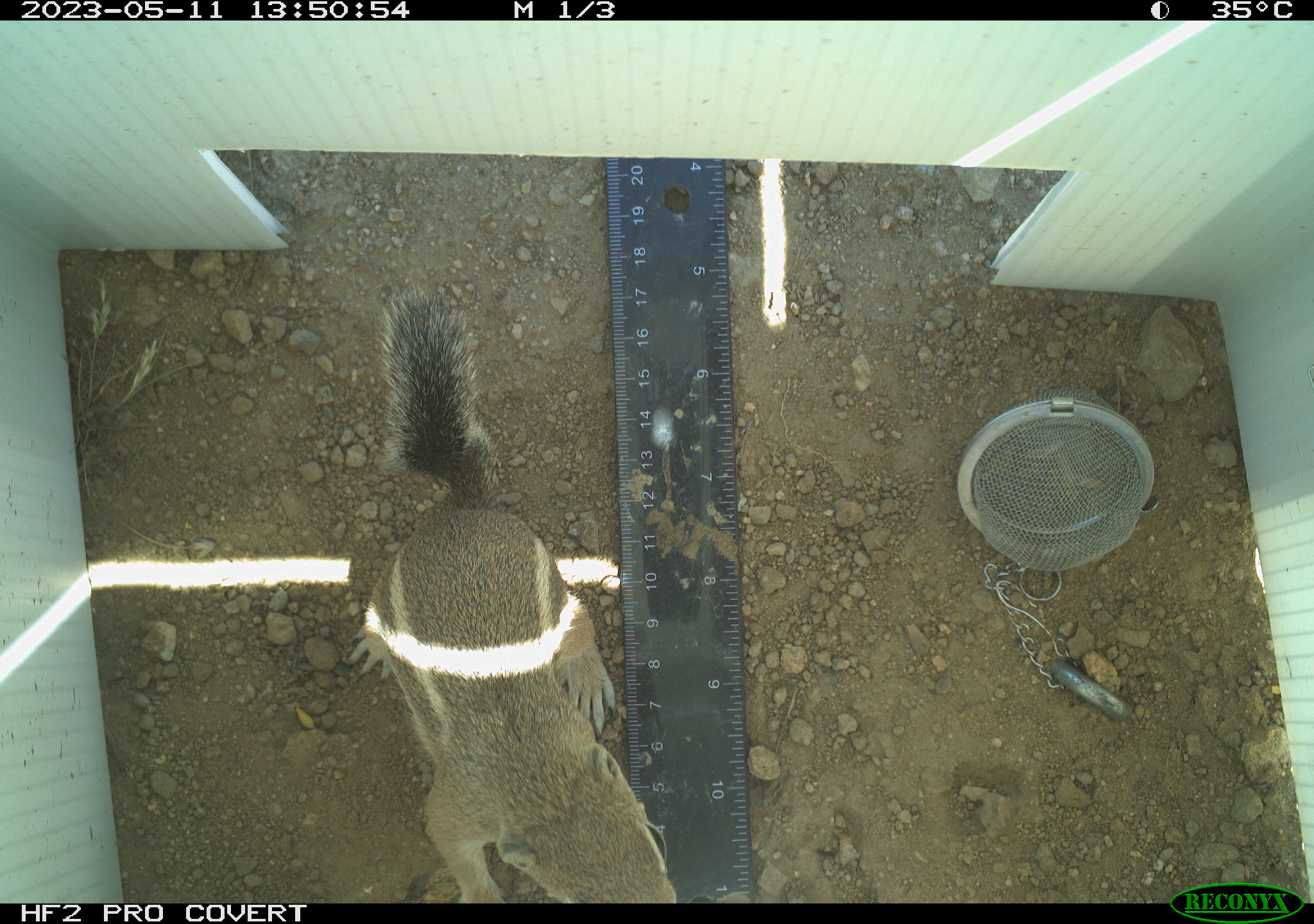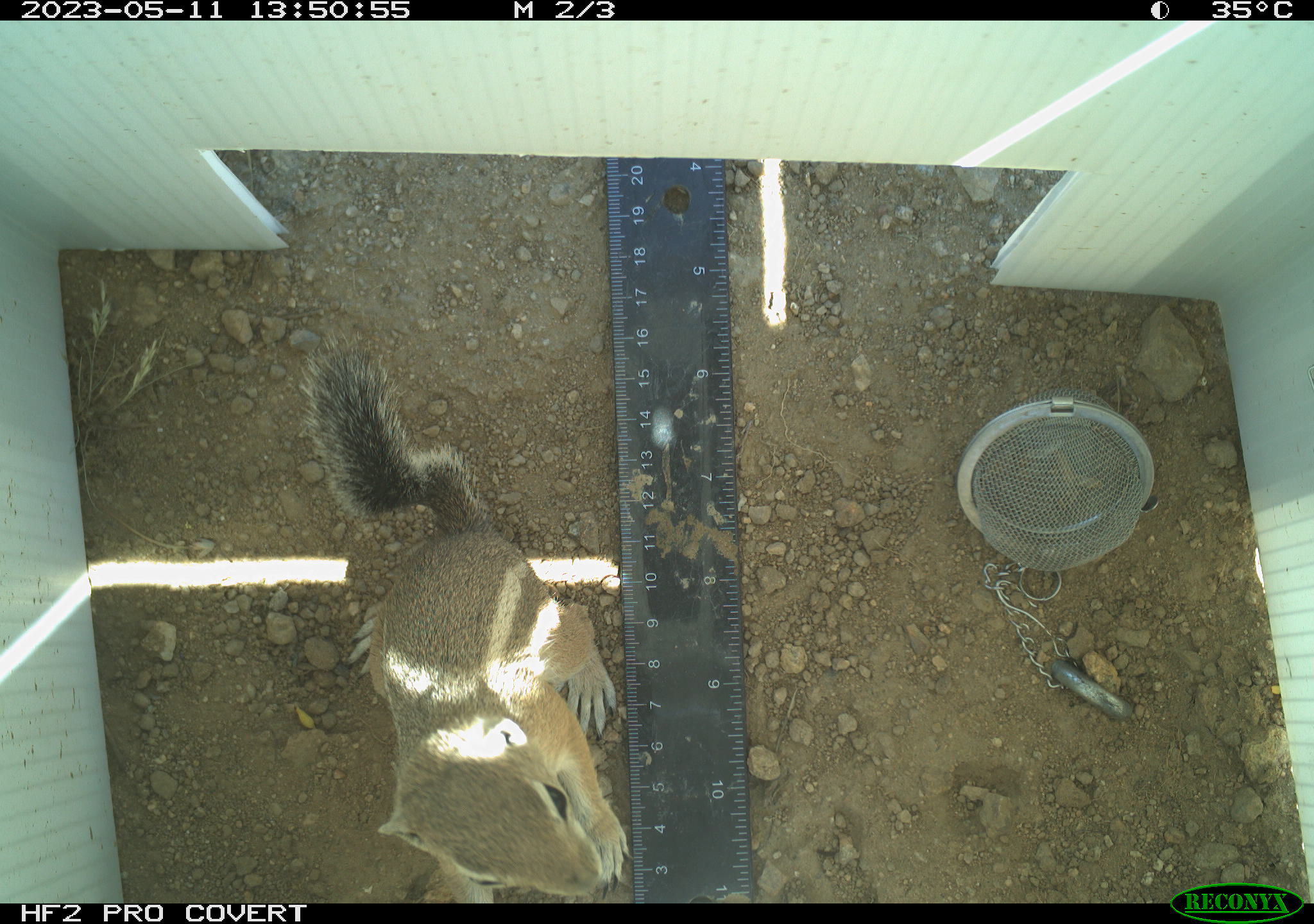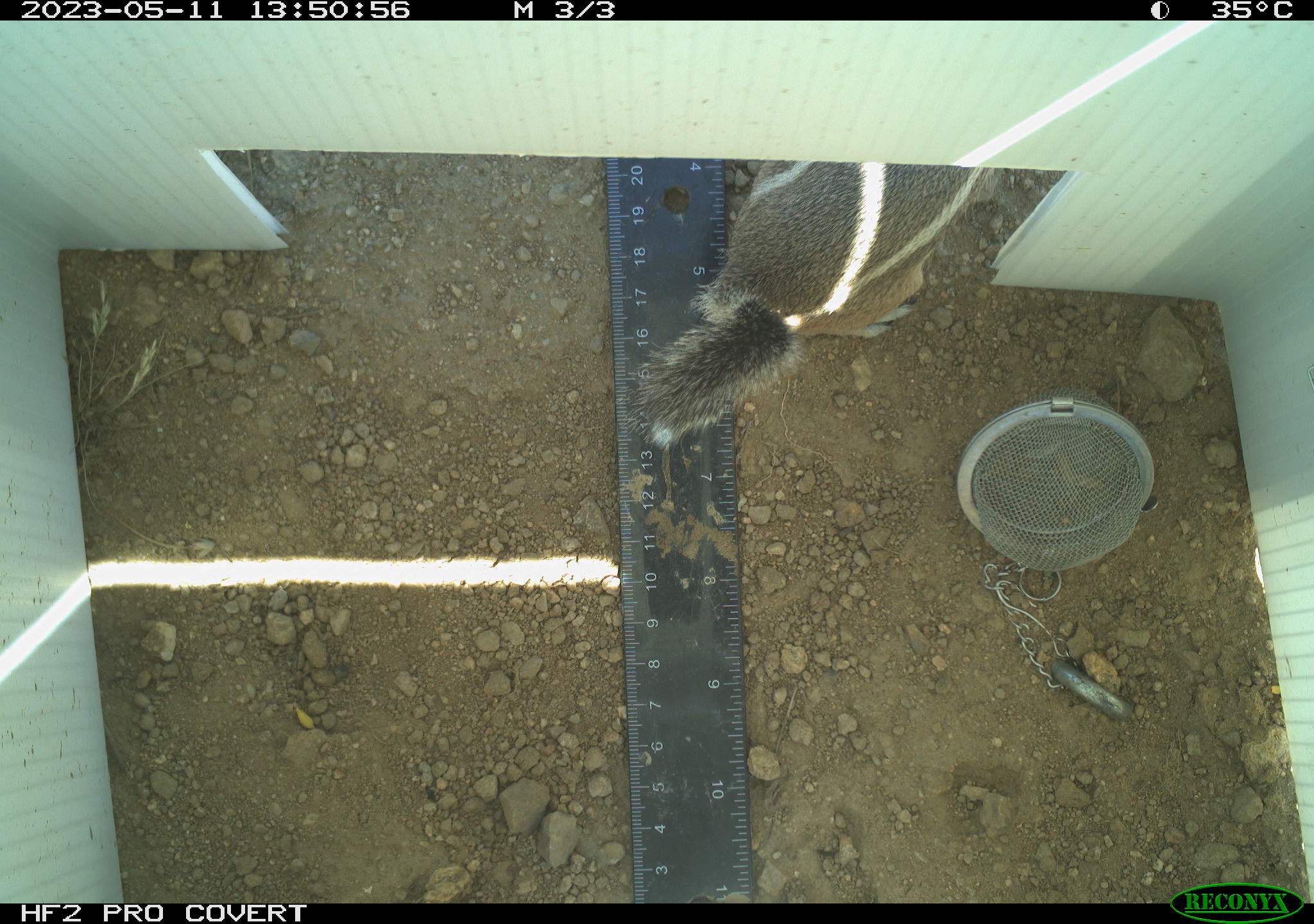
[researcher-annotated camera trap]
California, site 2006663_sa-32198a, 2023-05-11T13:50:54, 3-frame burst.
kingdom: Animalia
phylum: Chordata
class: Mammalia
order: Rodentia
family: Sciuridae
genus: Ammospermophilus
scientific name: Ammospermophilus leucurus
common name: white-tailed antelope squirrel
White-tailed antelope squirrel (Ammospermophilus leucurus).